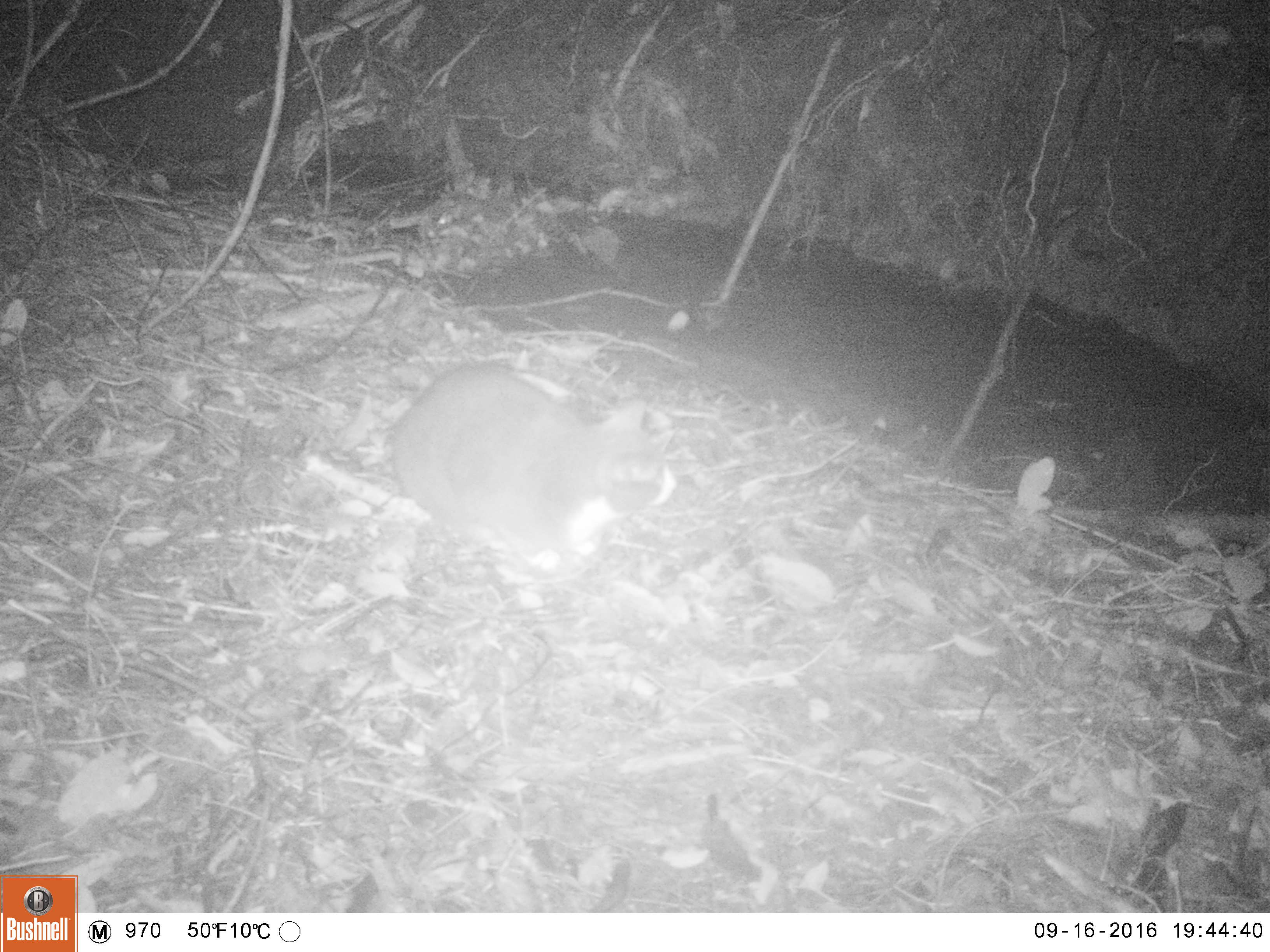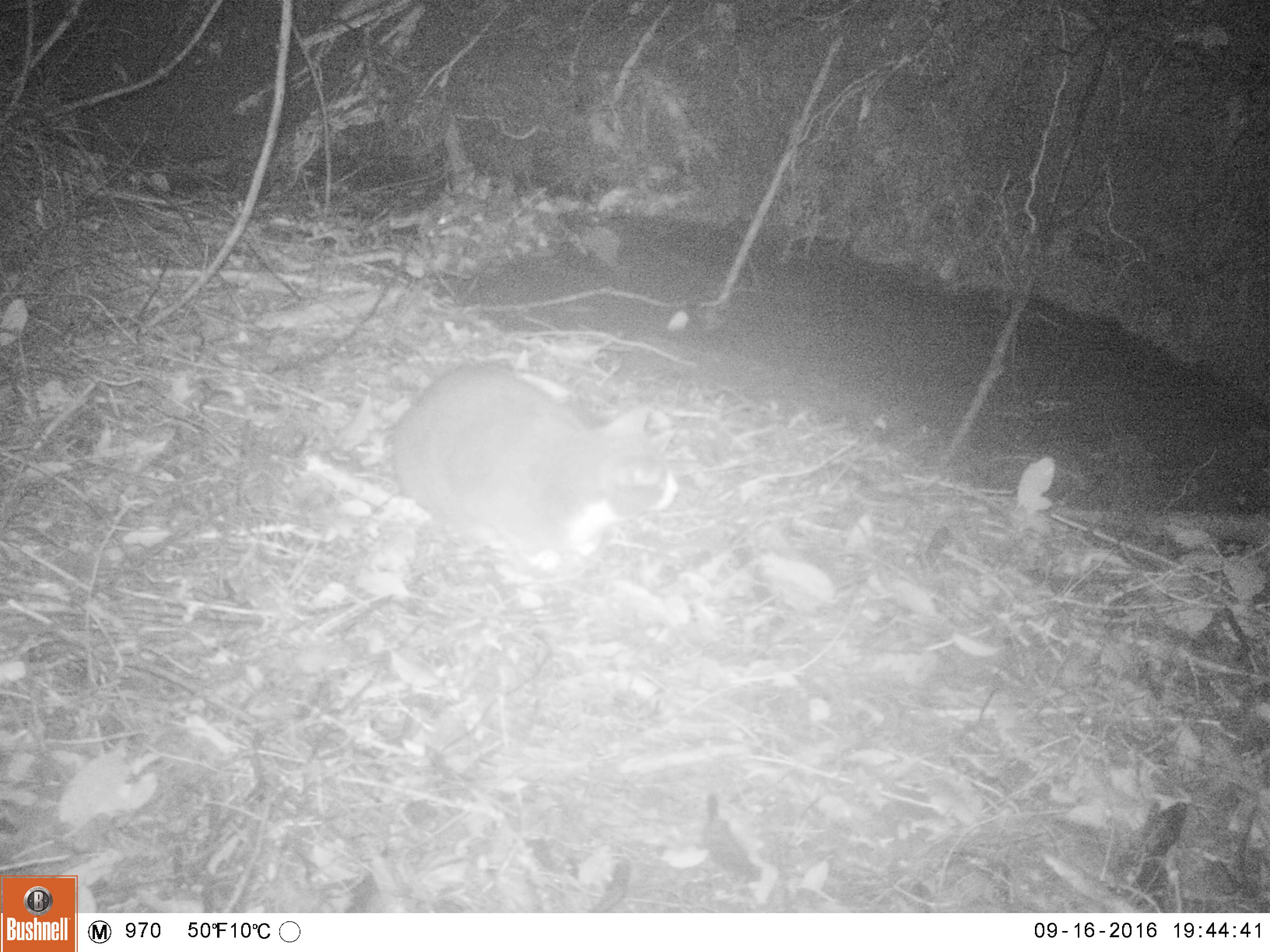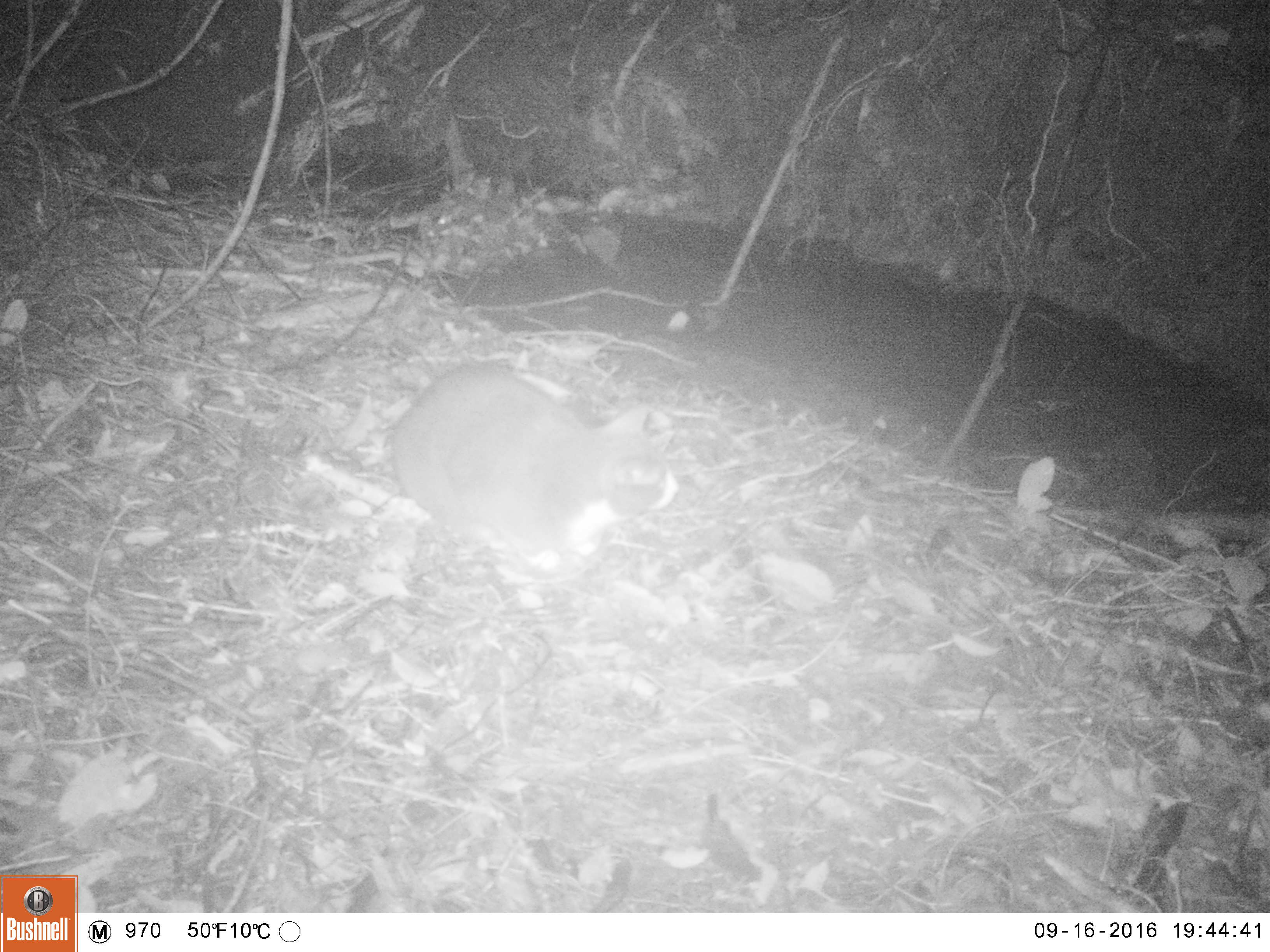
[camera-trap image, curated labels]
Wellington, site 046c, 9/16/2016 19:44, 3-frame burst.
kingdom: Animalia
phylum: Chordata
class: Mammalia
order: Carnivora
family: Felidae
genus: Felis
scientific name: Felis catus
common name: cat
Cat (Felis catus).